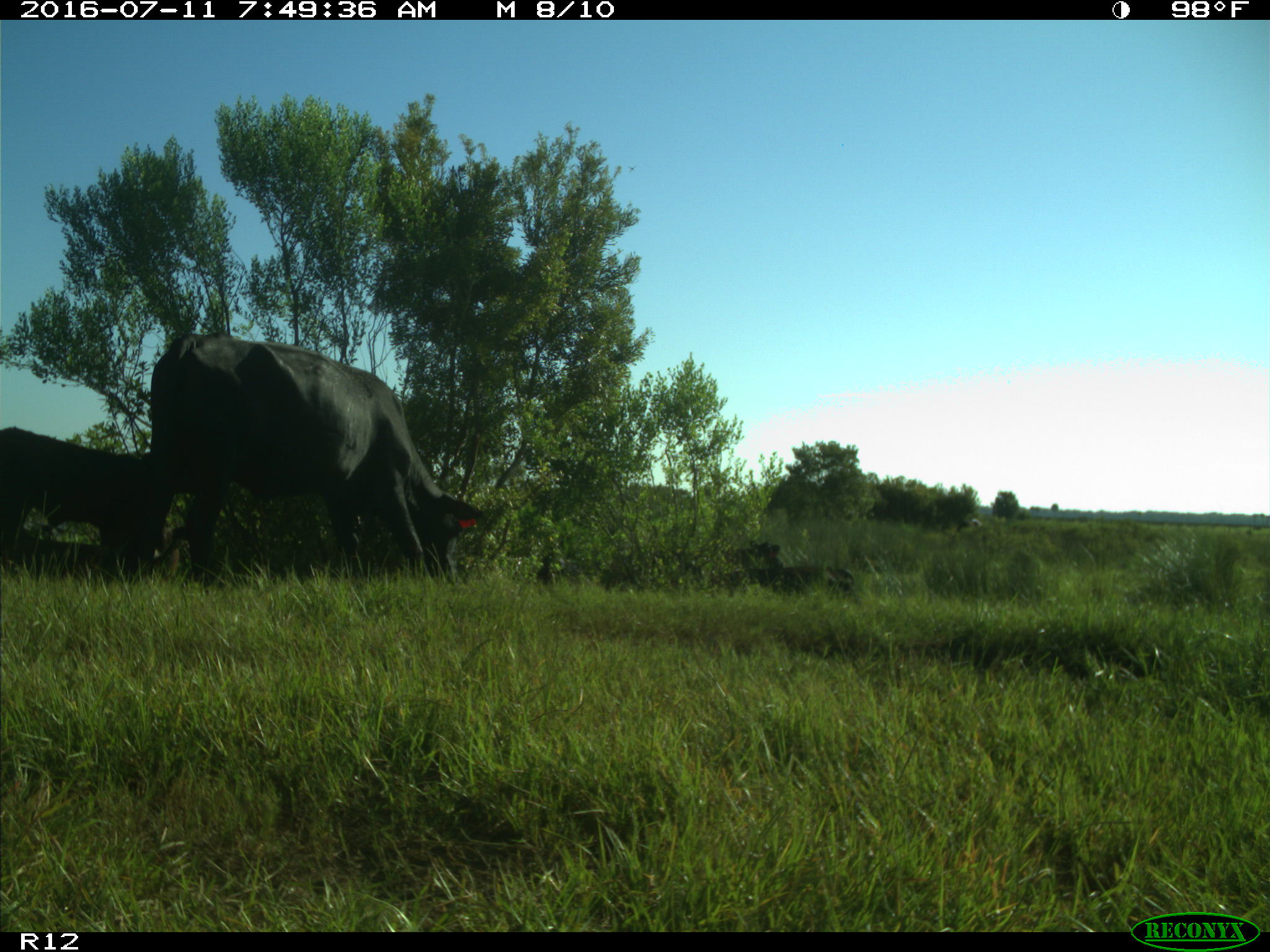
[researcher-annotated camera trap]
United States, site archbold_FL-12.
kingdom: Animalia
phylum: Chordata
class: Mammalia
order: Artiodactyla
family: Bovidae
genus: Bos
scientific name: Bos taurus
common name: domestic cow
Bos taurus (domestic cow).